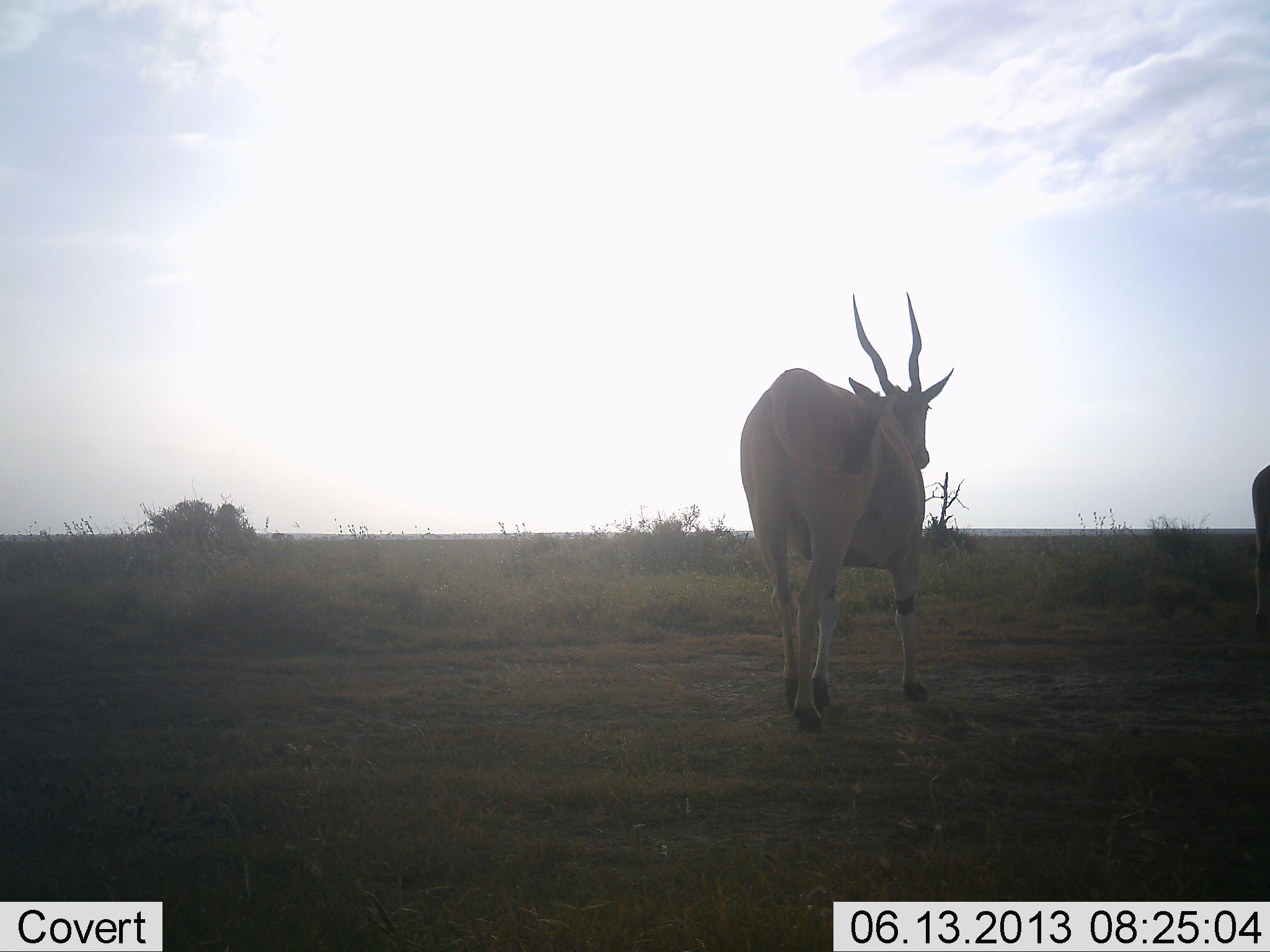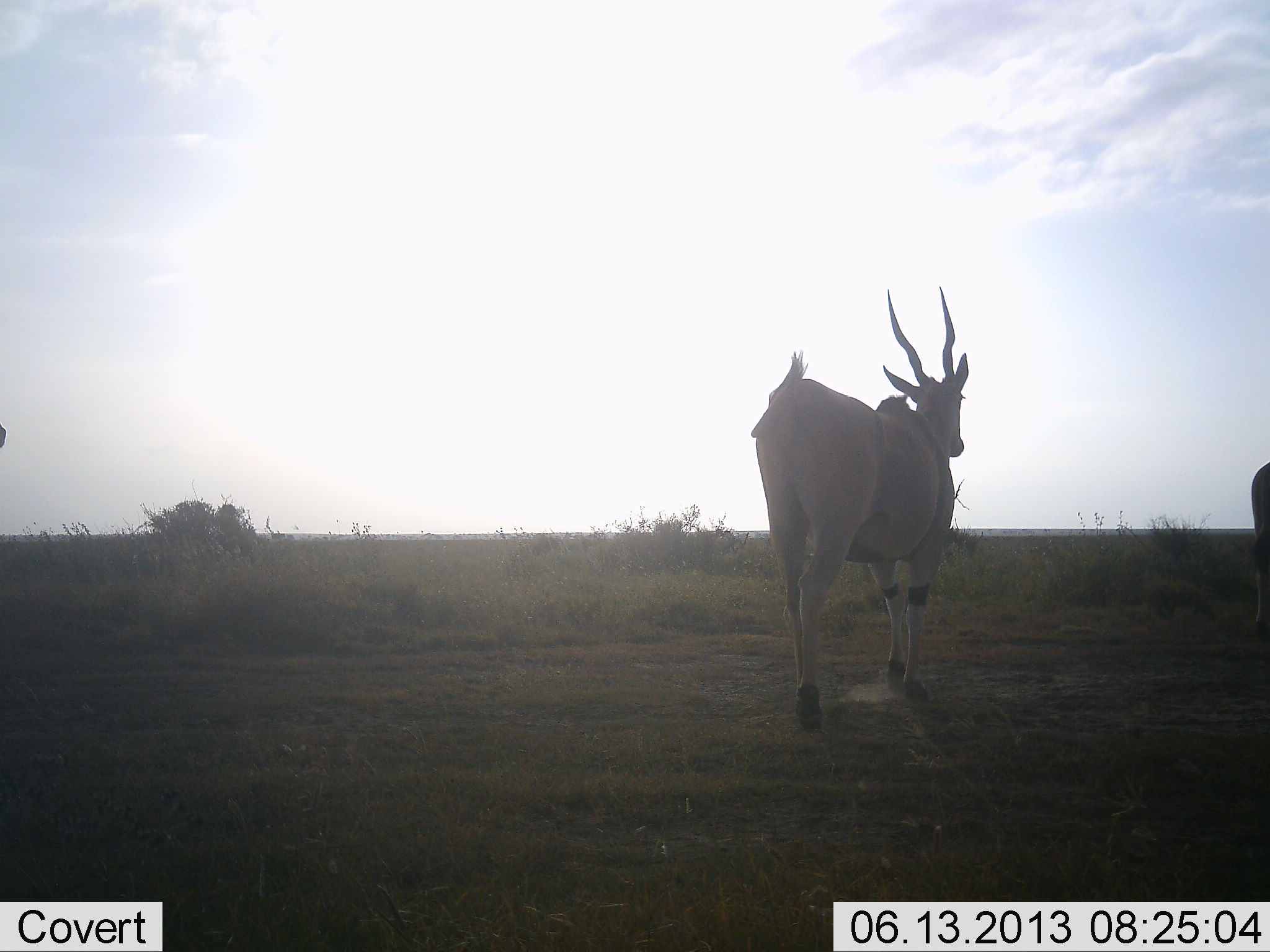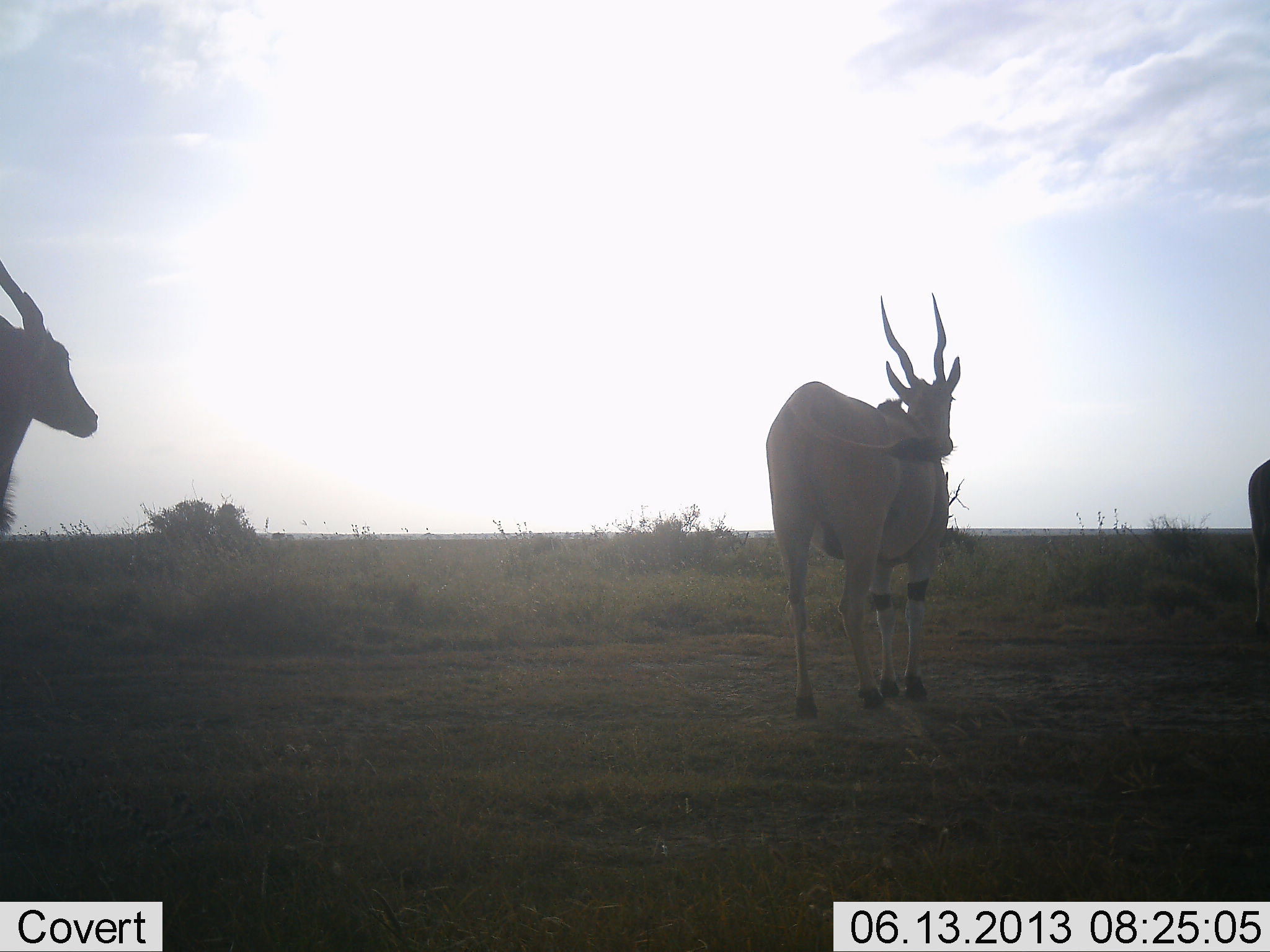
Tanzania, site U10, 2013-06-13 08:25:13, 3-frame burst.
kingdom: Animalia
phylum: Chordata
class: Mammalia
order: Artiodactyla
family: Bovidae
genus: Tragelaphus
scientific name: Tragelaphus oryx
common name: eland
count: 3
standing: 19%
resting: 0%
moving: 94%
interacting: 0%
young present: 0%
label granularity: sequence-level